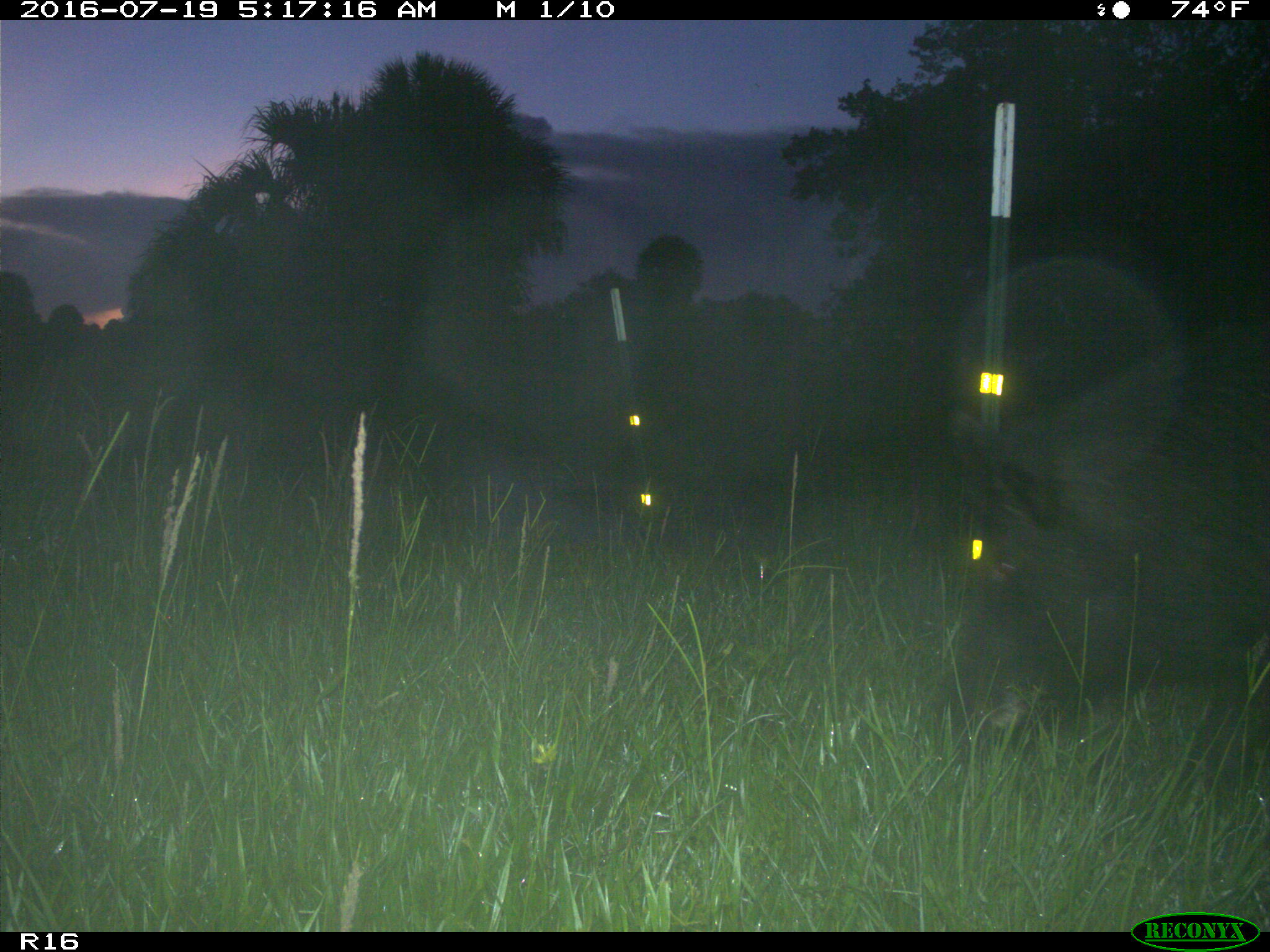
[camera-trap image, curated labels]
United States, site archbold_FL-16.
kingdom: Animalia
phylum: Chordata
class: Mammalia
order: Artiodactyla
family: Suidae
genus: Sus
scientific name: Sus scrofa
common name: wild boar